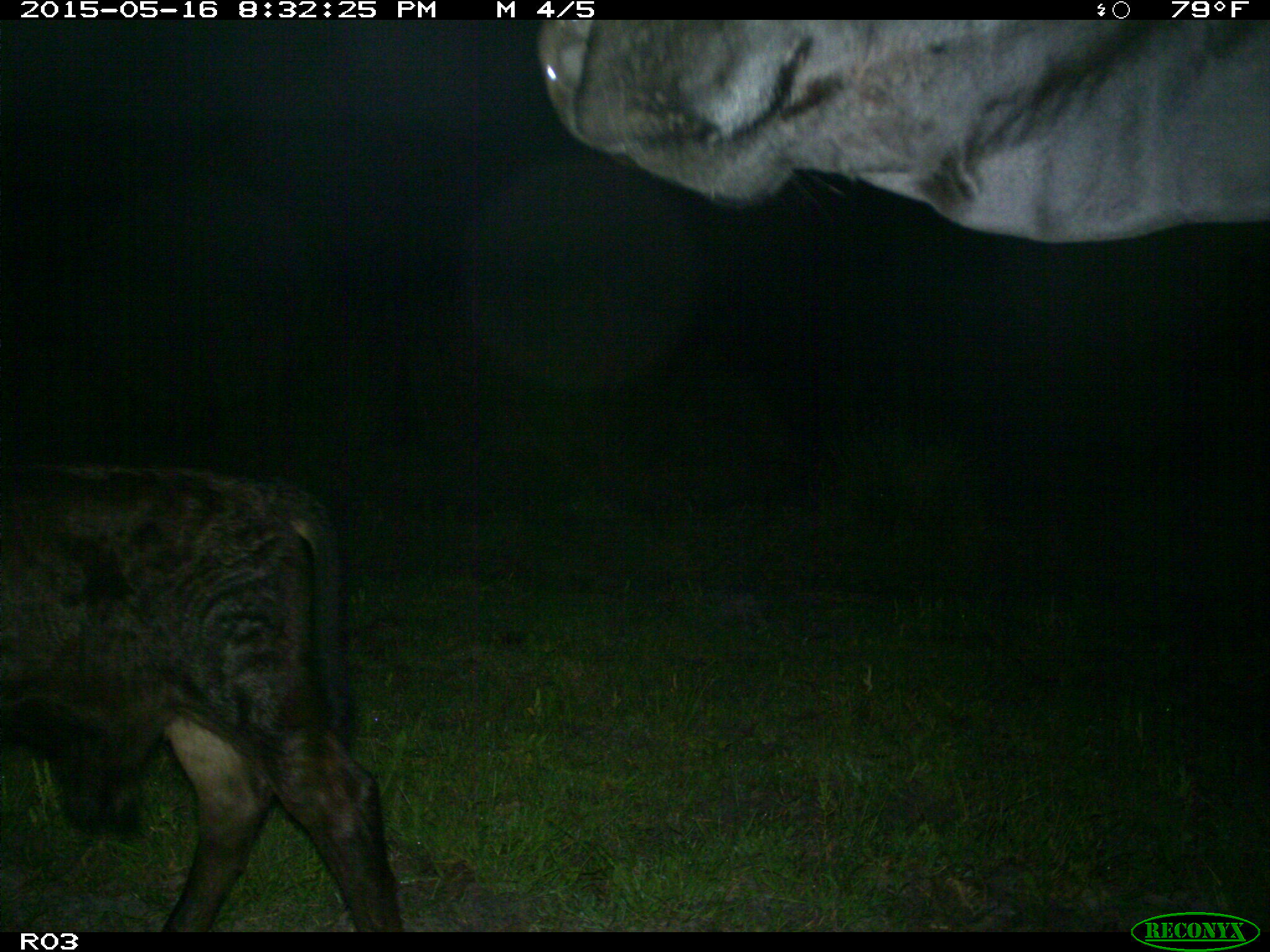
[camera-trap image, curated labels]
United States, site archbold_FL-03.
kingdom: Animalia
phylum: Chordata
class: Mammalia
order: Artiodactyla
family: Bovidae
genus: Bos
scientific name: Bos taurus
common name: domestic cow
Bos taurus (domestic cow).